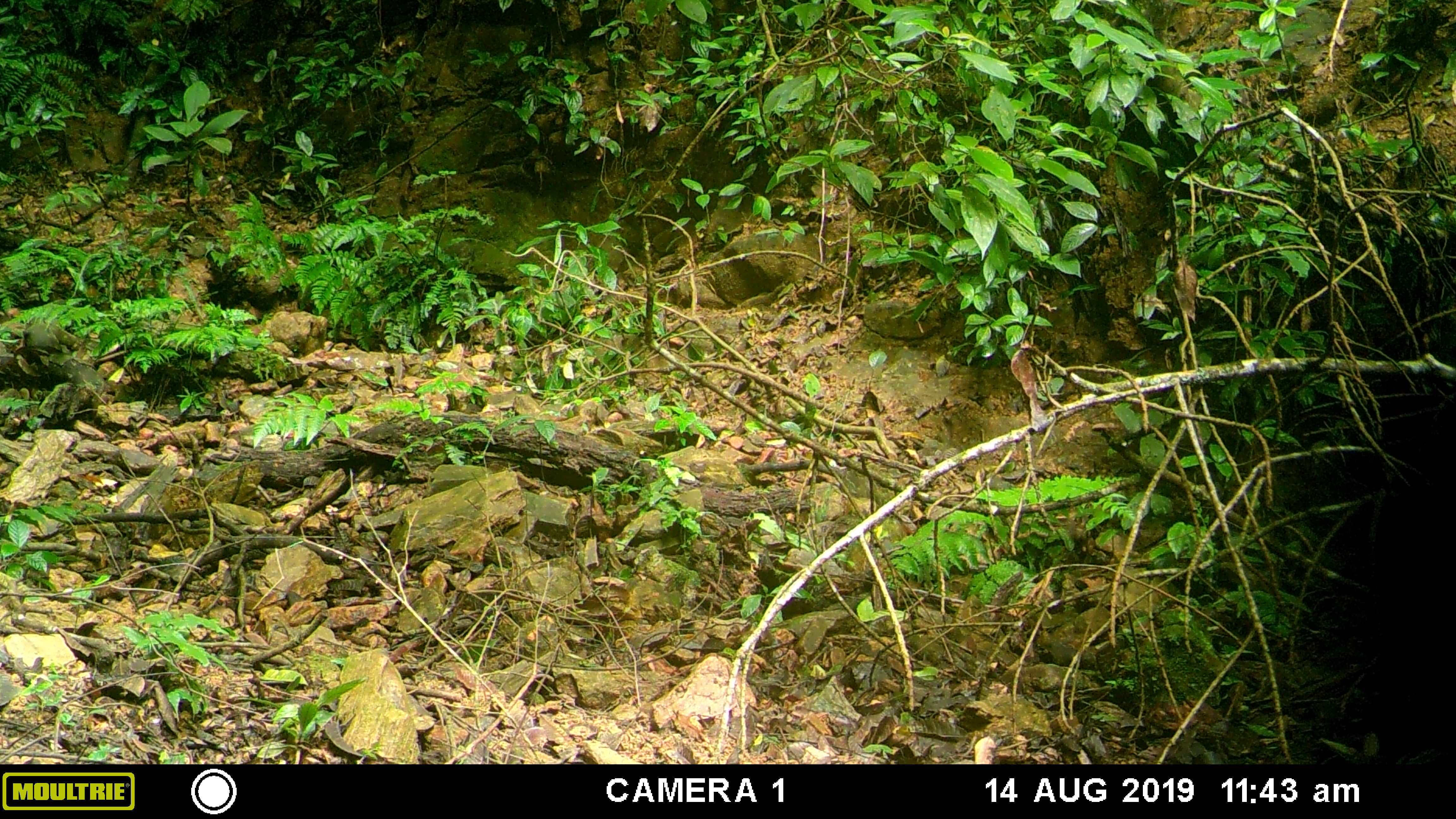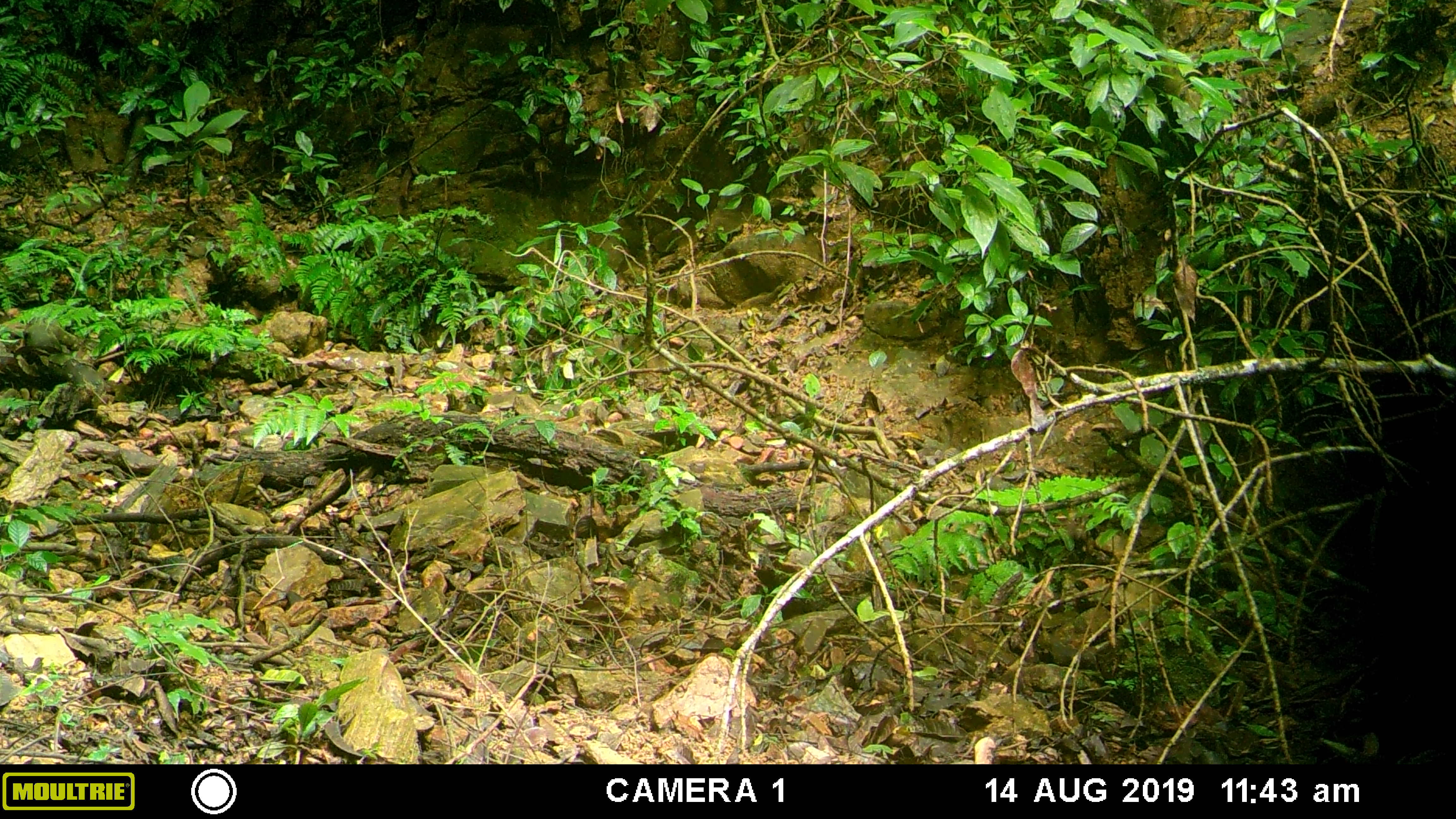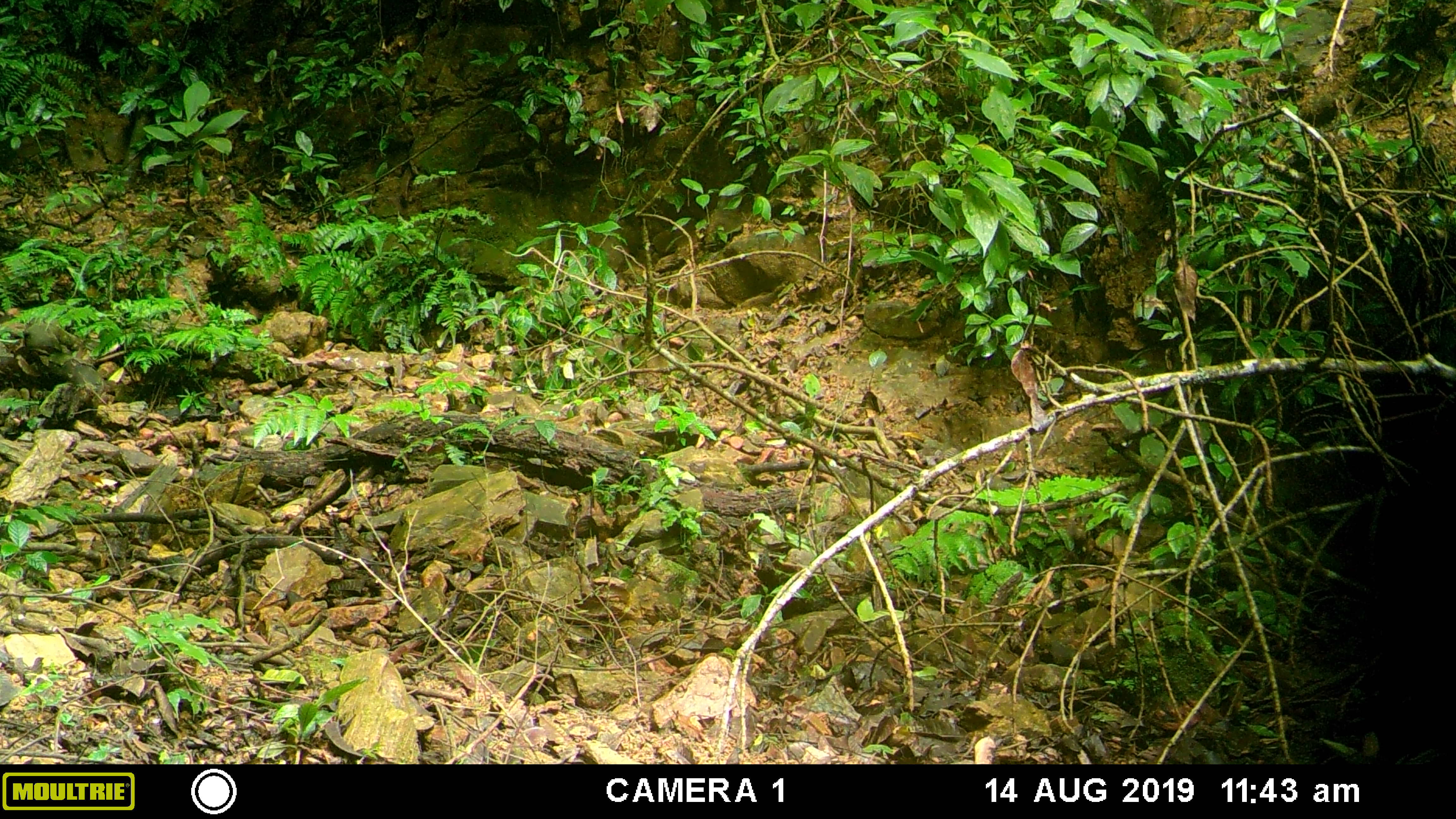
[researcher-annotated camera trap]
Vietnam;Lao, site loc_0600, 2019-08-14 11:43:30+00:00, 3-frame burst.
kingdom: Animalia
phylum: Chordata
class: Mammalia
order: Artiodactyla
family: Suidae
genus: Sus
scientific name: Sus scrofa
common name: eurasian wild pig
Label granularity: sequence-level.